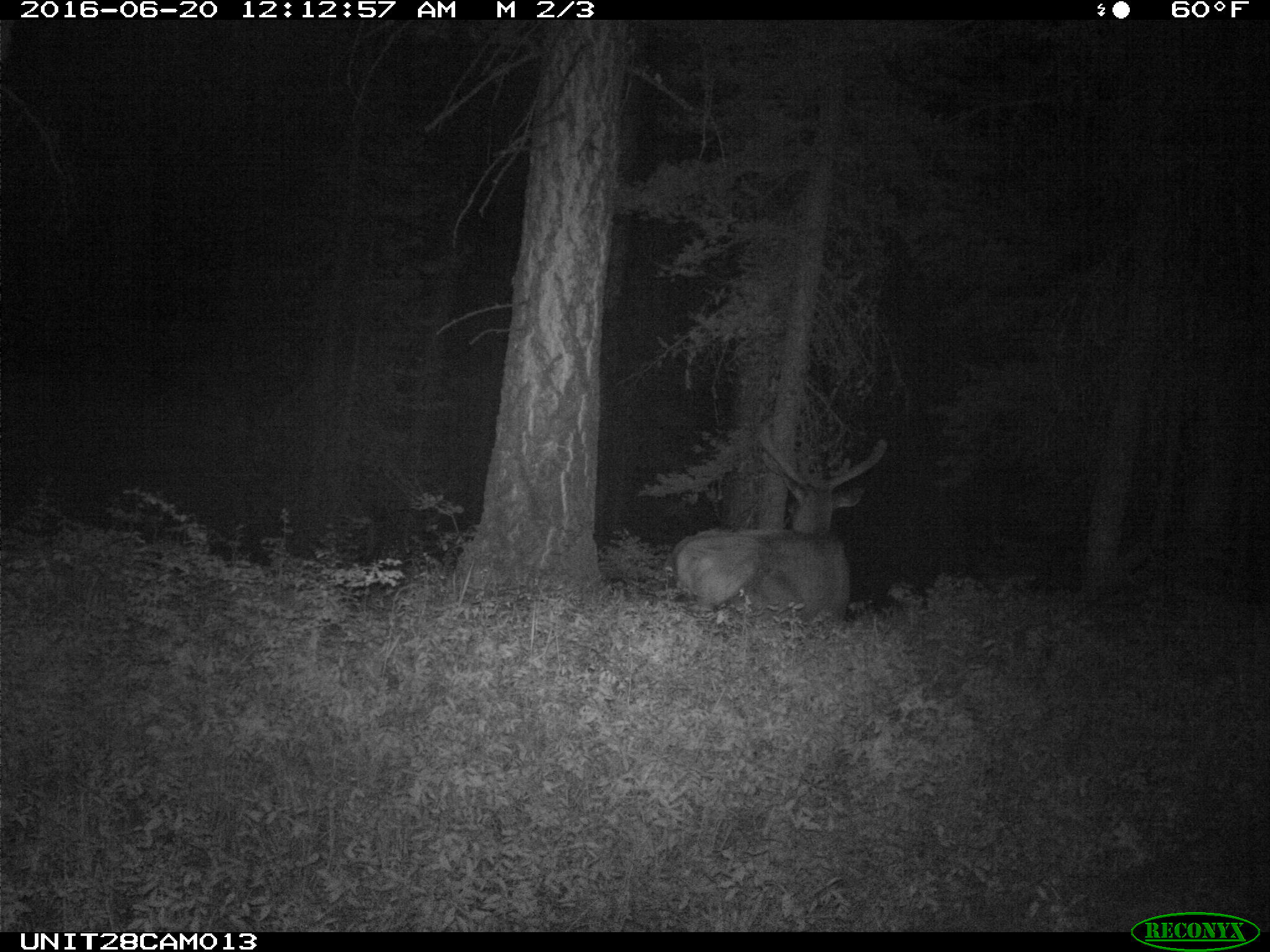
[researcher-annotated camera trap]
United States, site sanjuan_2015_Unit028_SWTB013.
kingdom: Animalia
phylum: Chordata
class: Mammalia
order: Artiodactyla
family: Cervidae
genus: Cervus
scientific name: Cervus elaphus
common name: red deer